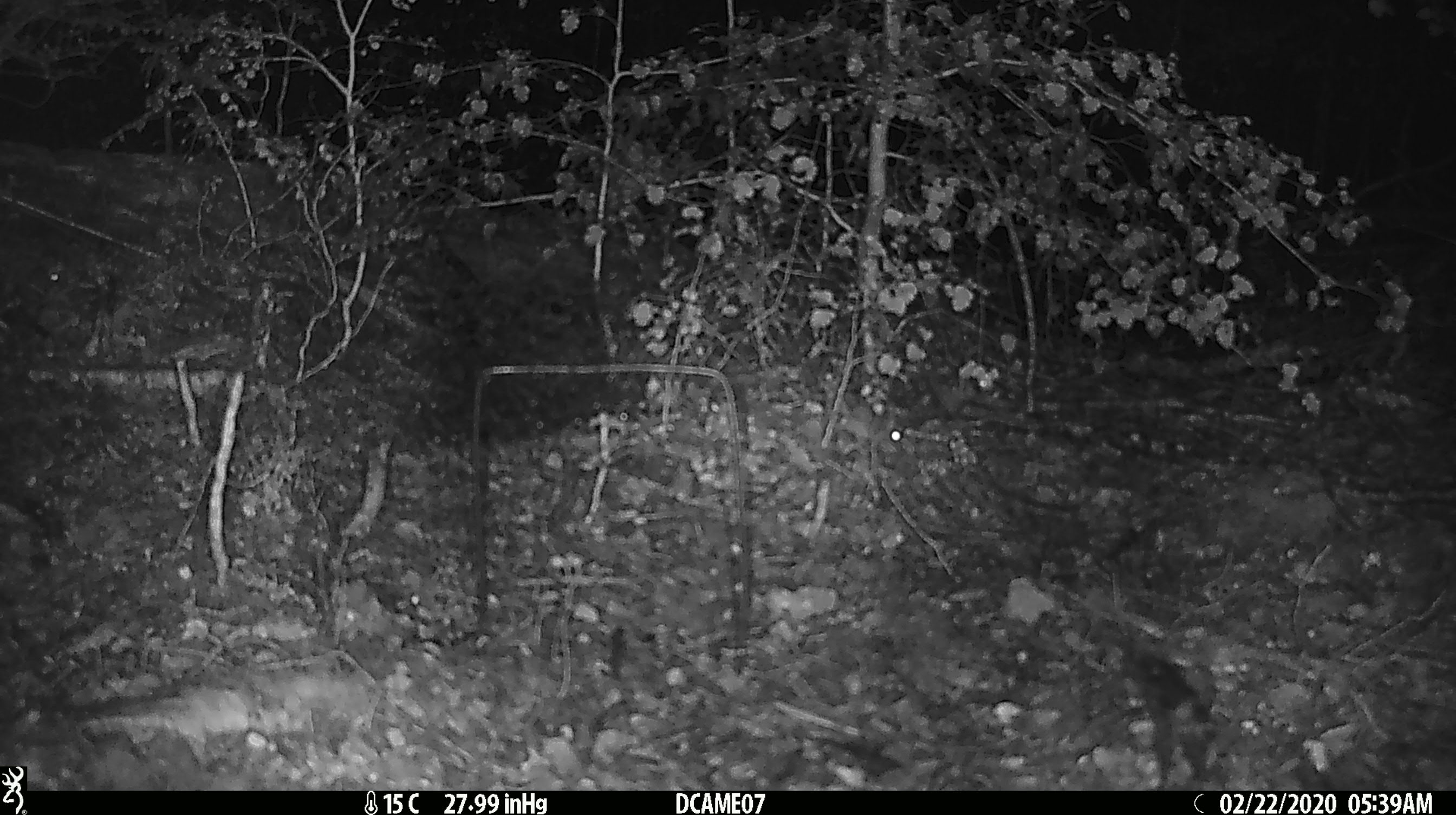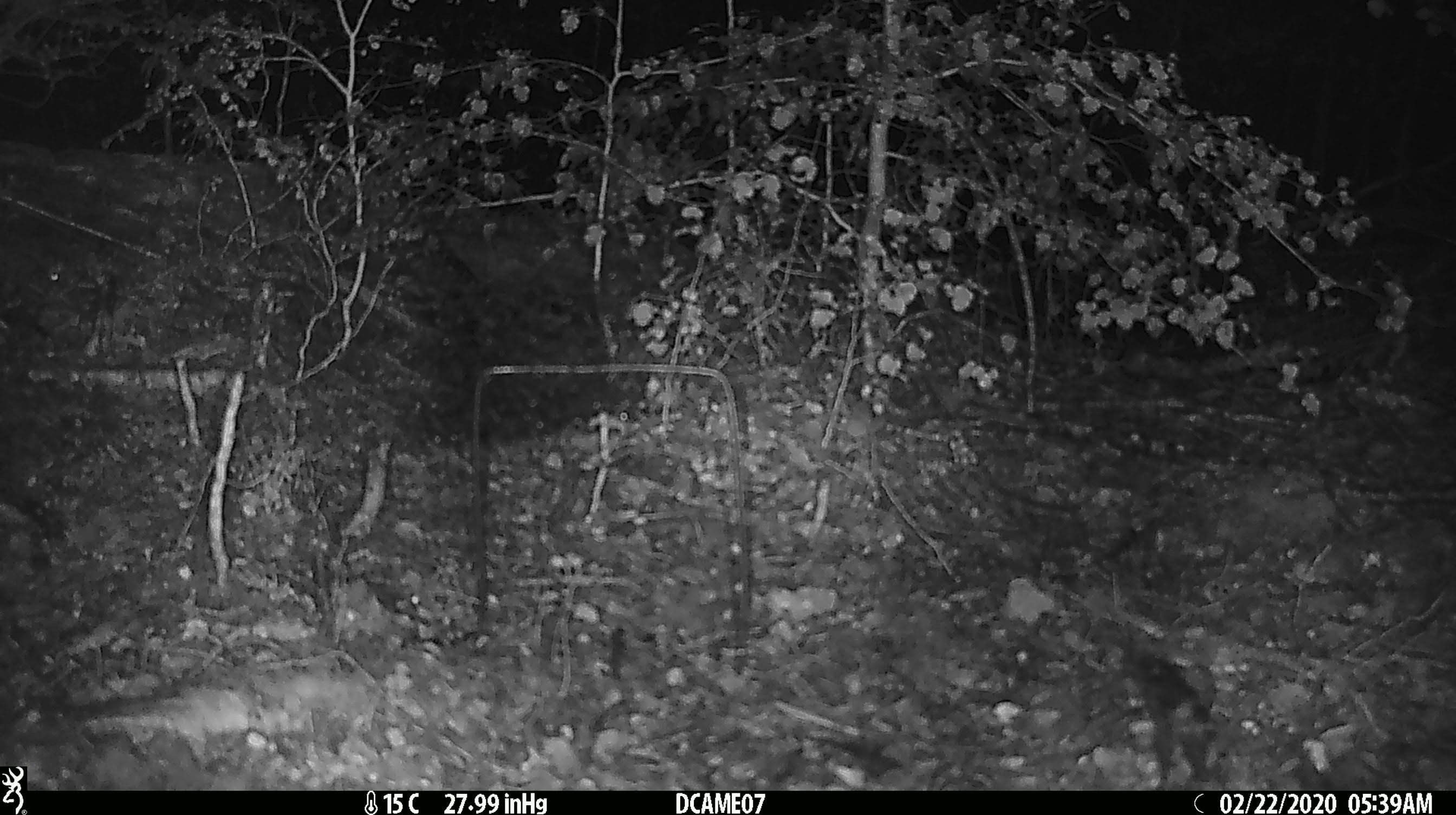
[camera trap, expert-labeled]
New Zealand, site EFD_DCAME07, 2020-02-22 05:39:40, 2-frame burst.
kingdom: Animalia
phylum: Chordata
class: Mammalia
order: Rodentia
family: Muridae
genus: Mus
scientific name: Mus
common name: mouse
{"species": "mouse (Mus)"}